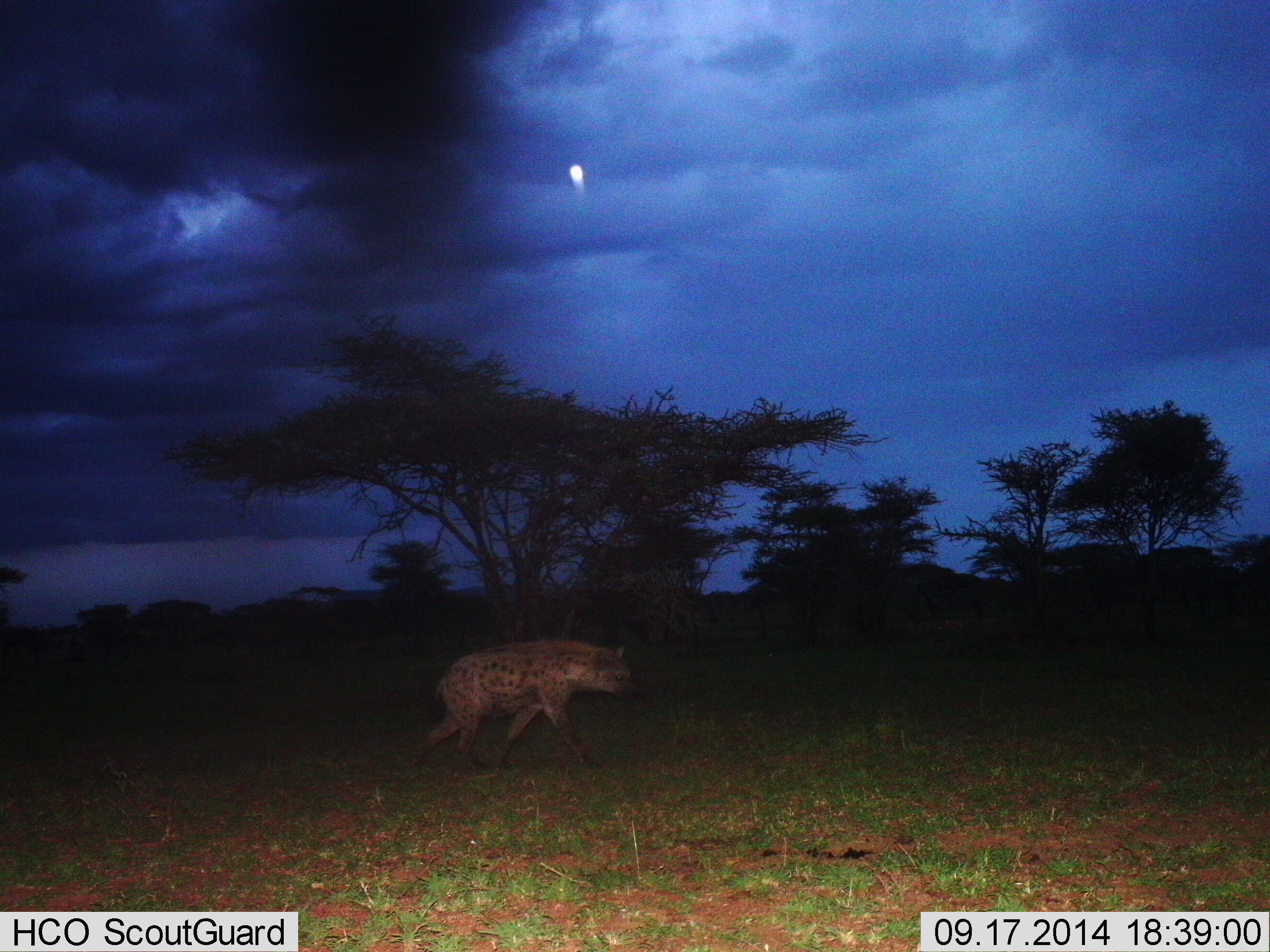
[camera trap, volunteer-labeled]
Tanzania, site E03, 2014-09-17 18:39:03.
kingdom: Animalia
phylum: Chordata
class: Mammalia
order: Carnivora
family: Hyaenidae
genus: Crocuta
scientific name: Crocuta crocuta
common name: spotted hyena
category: hyenaspotted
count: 1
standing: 0%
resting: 0%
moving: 100%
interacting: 0%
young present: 0%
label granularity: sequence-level